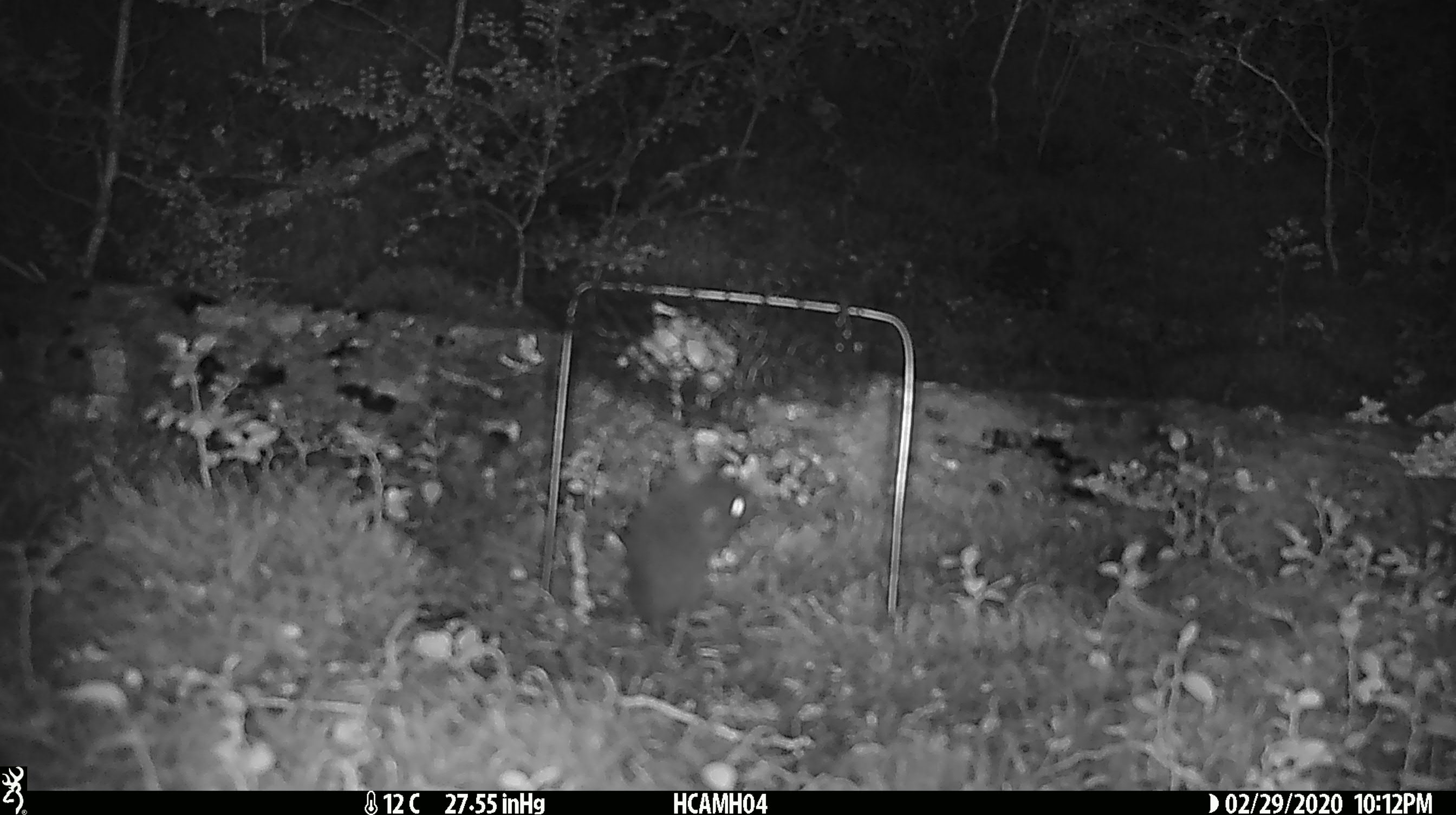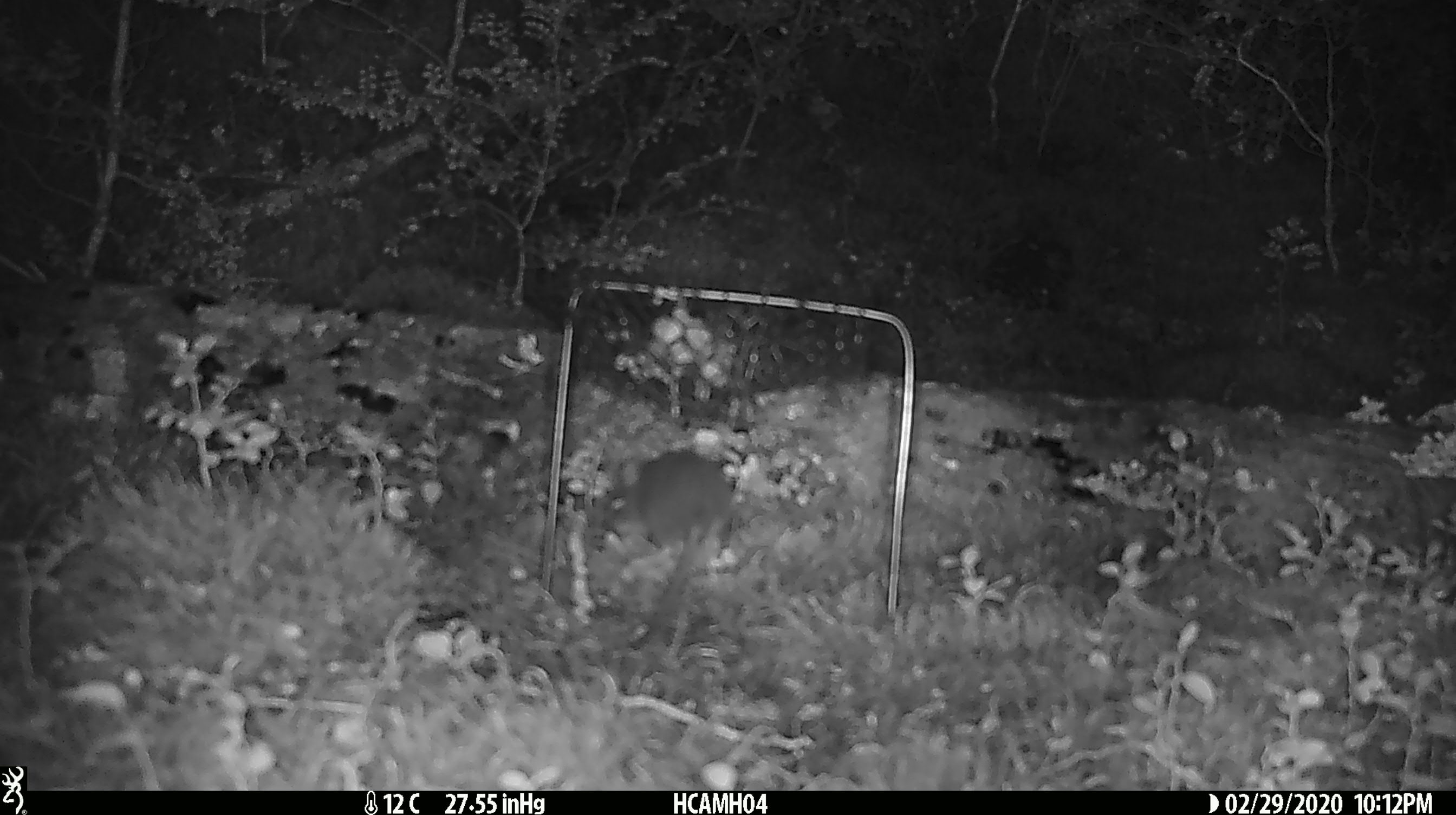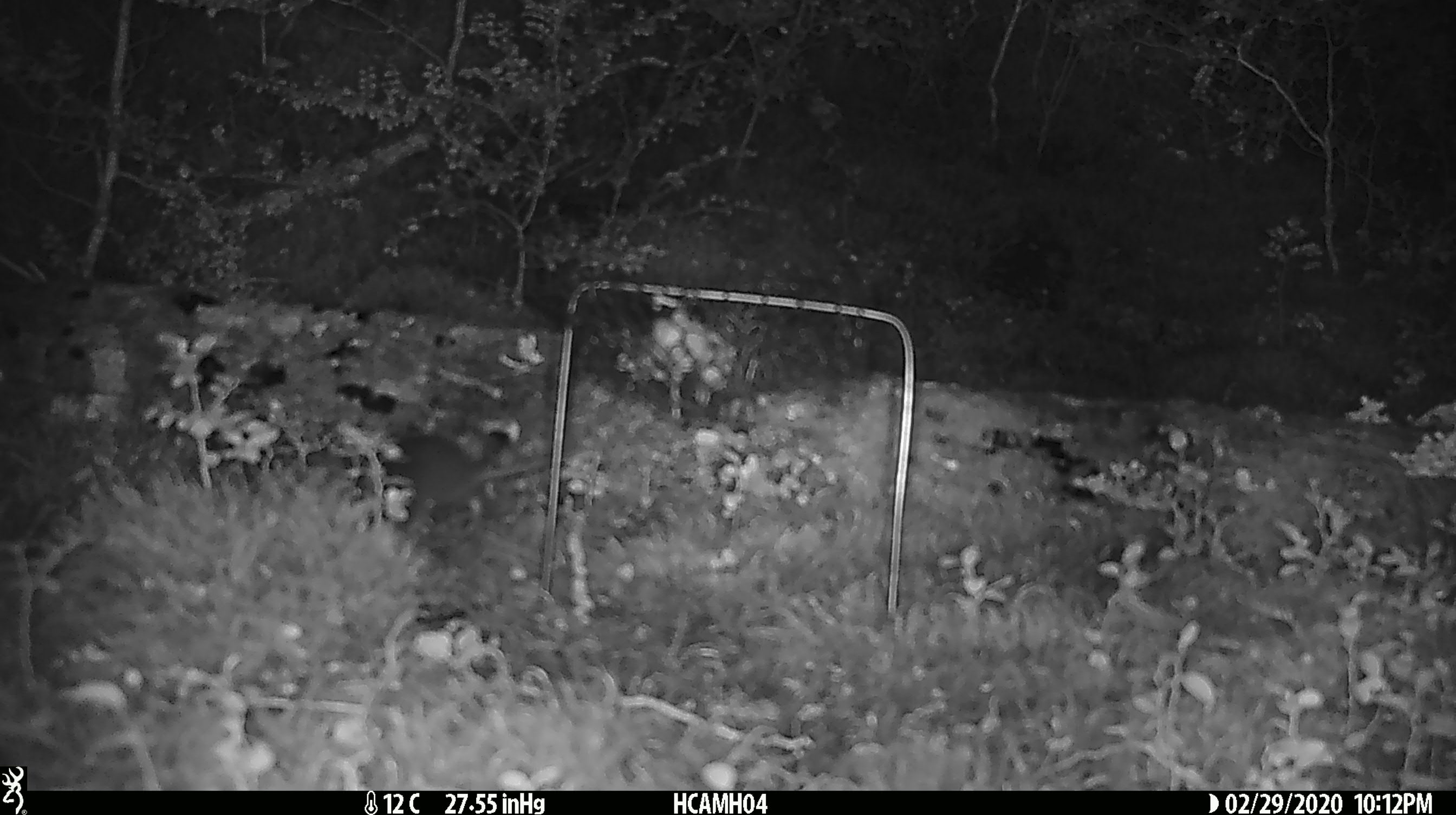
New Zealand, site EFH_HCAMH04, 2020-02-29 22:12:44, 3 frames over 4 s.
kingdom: Animalia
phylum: Chordata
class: Mammalia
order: Rodentia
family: Muridae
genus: Mus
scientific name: Mus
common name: mouse